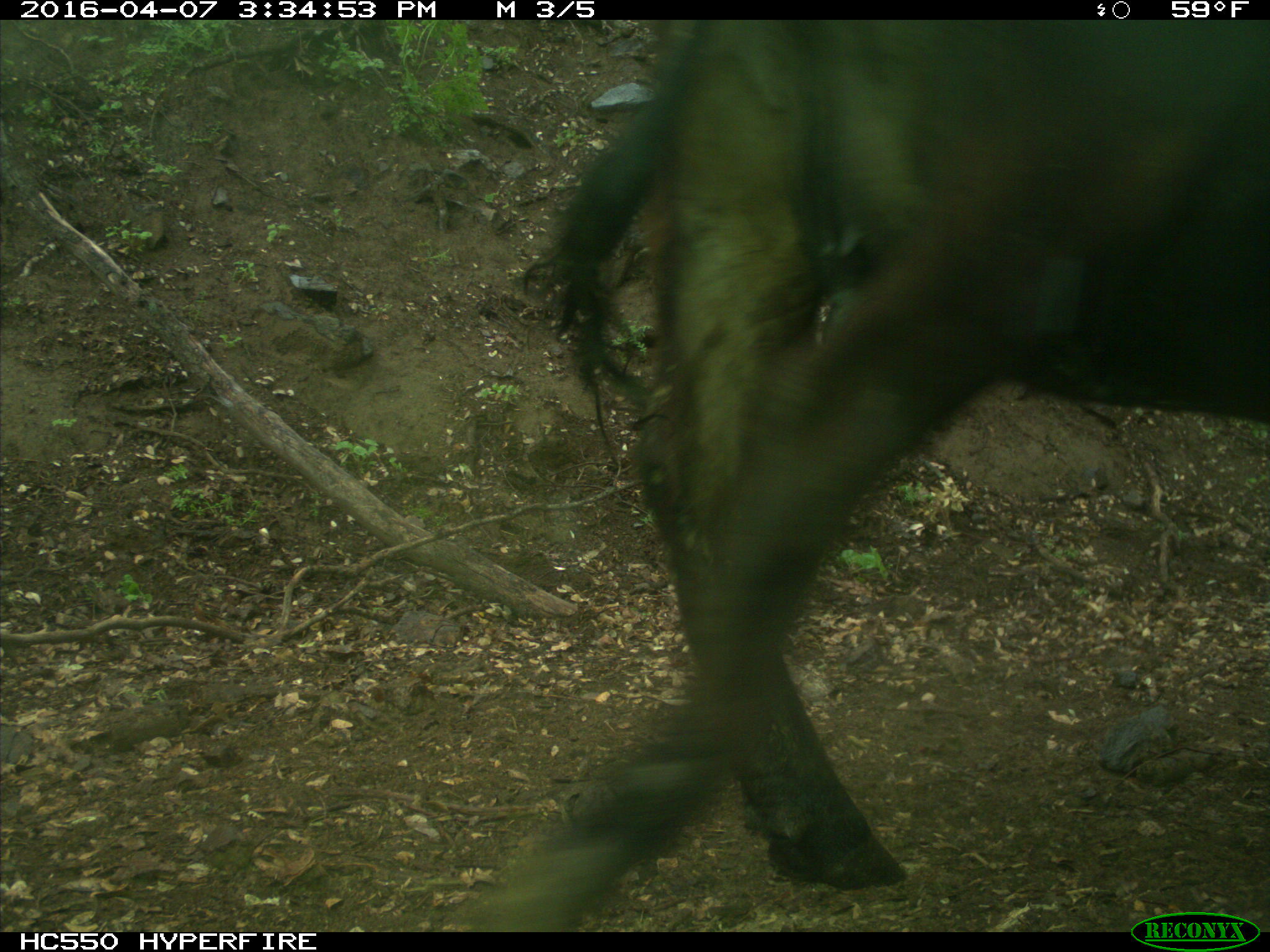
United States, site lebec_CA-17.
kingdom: Animalia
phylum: Chordata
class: Mammalia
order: Artiodactyla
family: Bovidae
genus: Bos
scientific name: Bos taurus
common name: domestic cow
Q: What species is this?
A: Bos taurus (domestic cow).